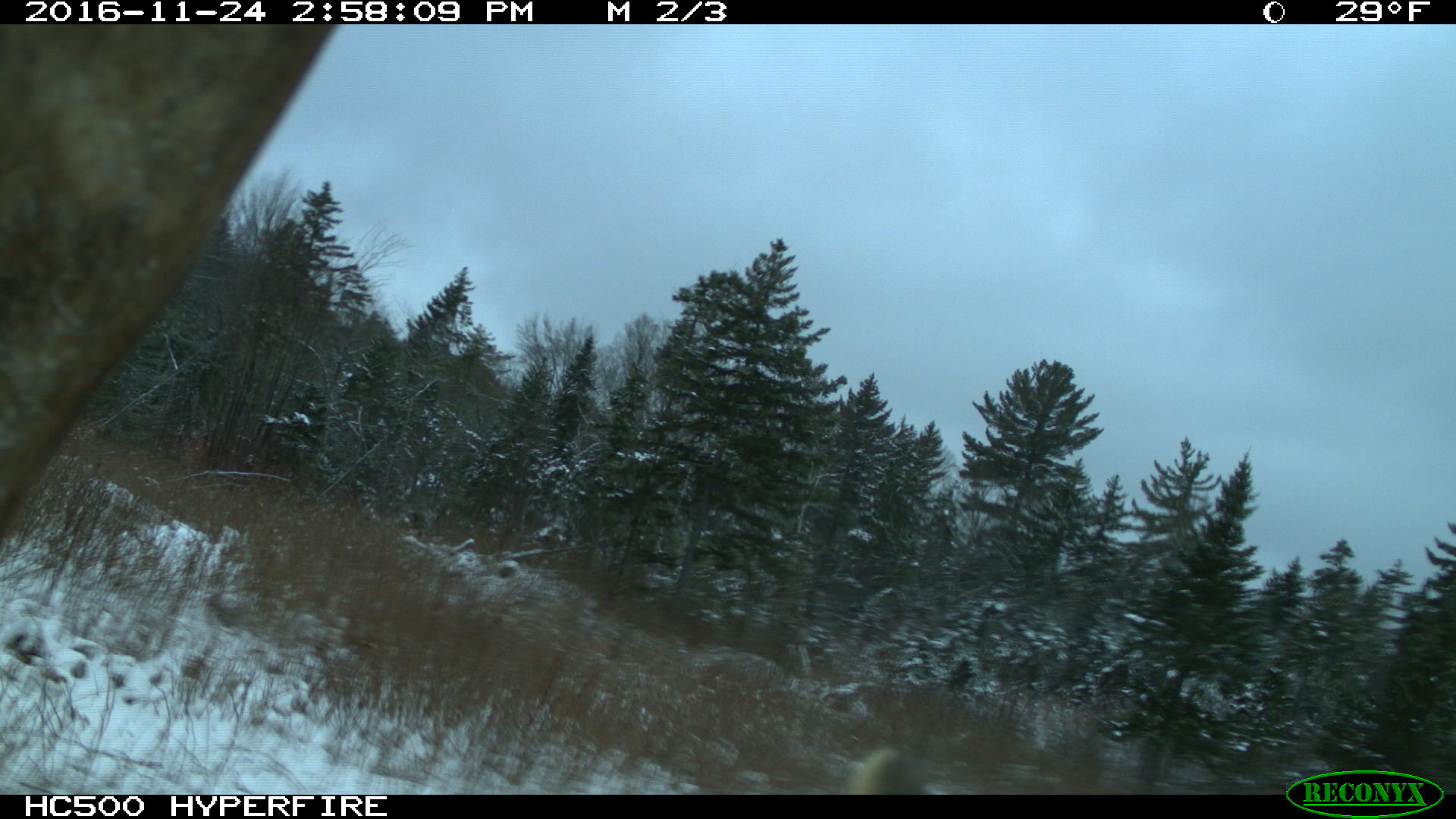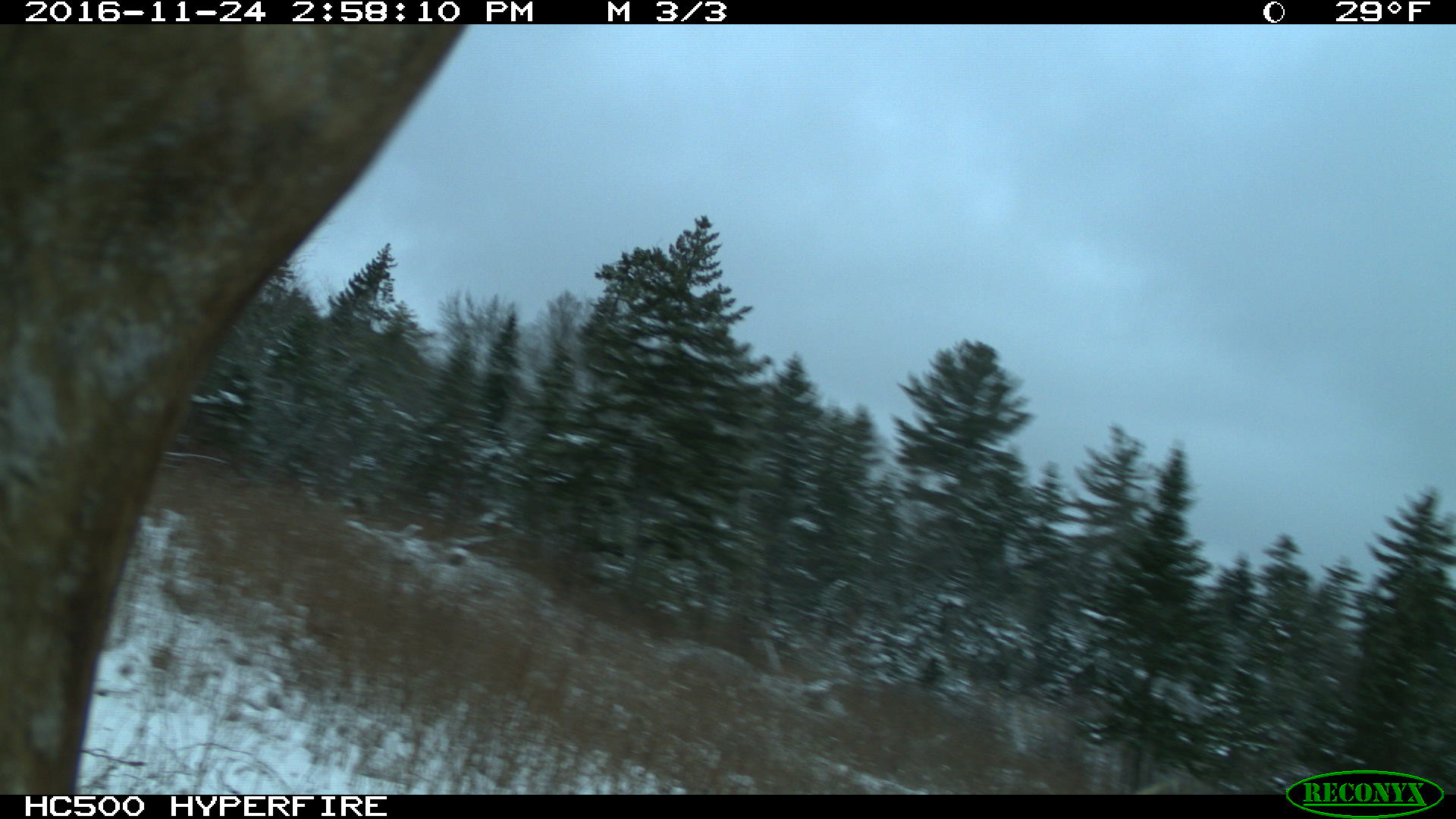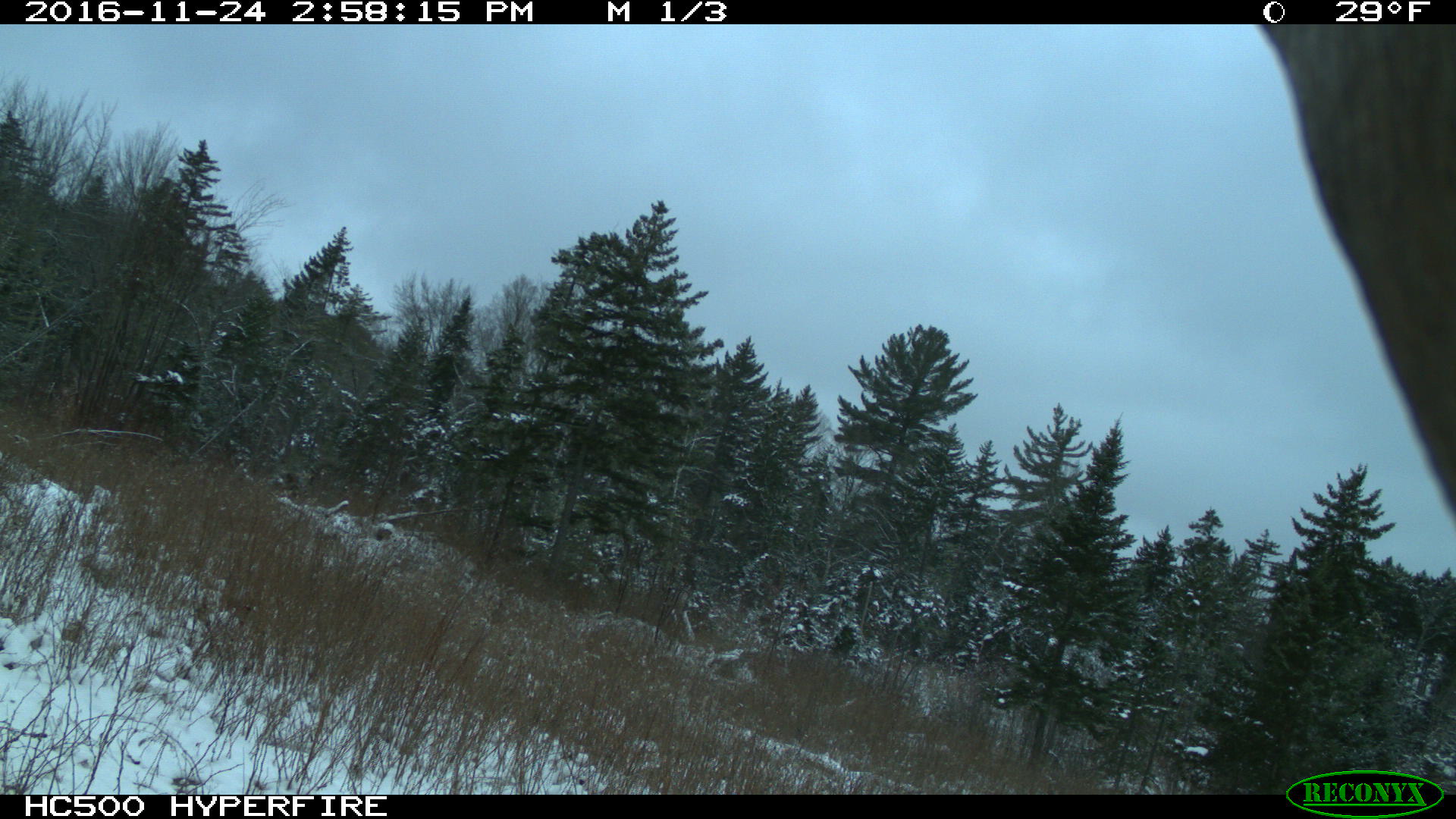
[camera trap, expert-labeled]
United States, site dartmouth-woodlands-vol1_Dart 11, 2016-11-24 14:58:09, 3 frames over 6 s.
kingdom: Animalia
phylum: Chordata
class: Mammalia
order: Artiodactyla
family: Cervidae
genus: Alces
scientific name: Alces alces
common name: moose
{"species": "moose (Alces alces)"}